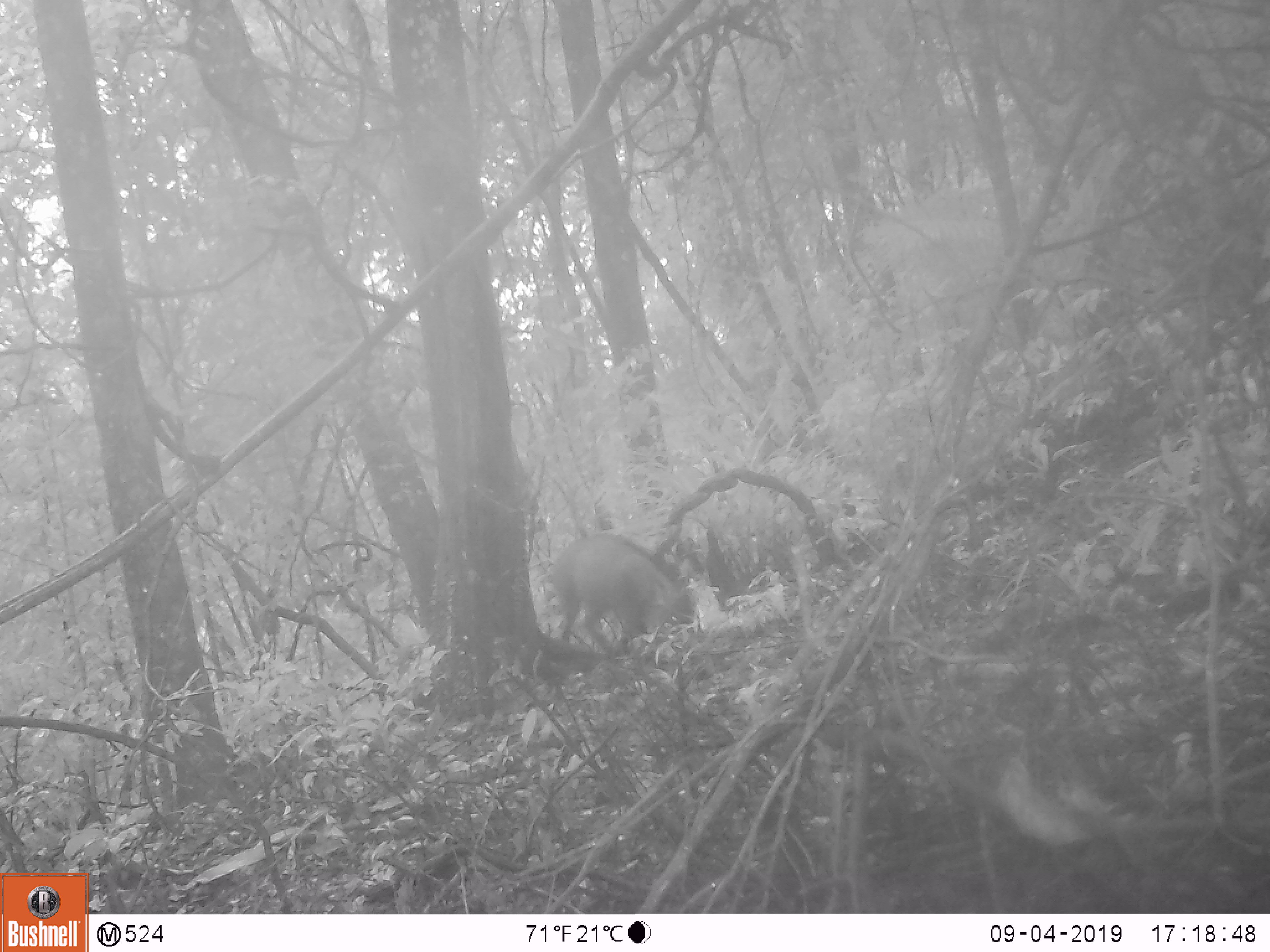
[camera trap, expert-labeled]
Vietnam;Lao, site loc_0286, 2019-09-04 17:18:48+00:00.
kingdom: Animalia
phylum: Chordata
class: Mammalia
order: Artiodactyla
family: Suidae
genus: Sus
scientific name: Sus scrofa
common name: eurasian wild pig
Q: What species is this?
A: Eurasian wild pig (Sus scrofa).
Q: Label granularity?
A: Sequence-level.